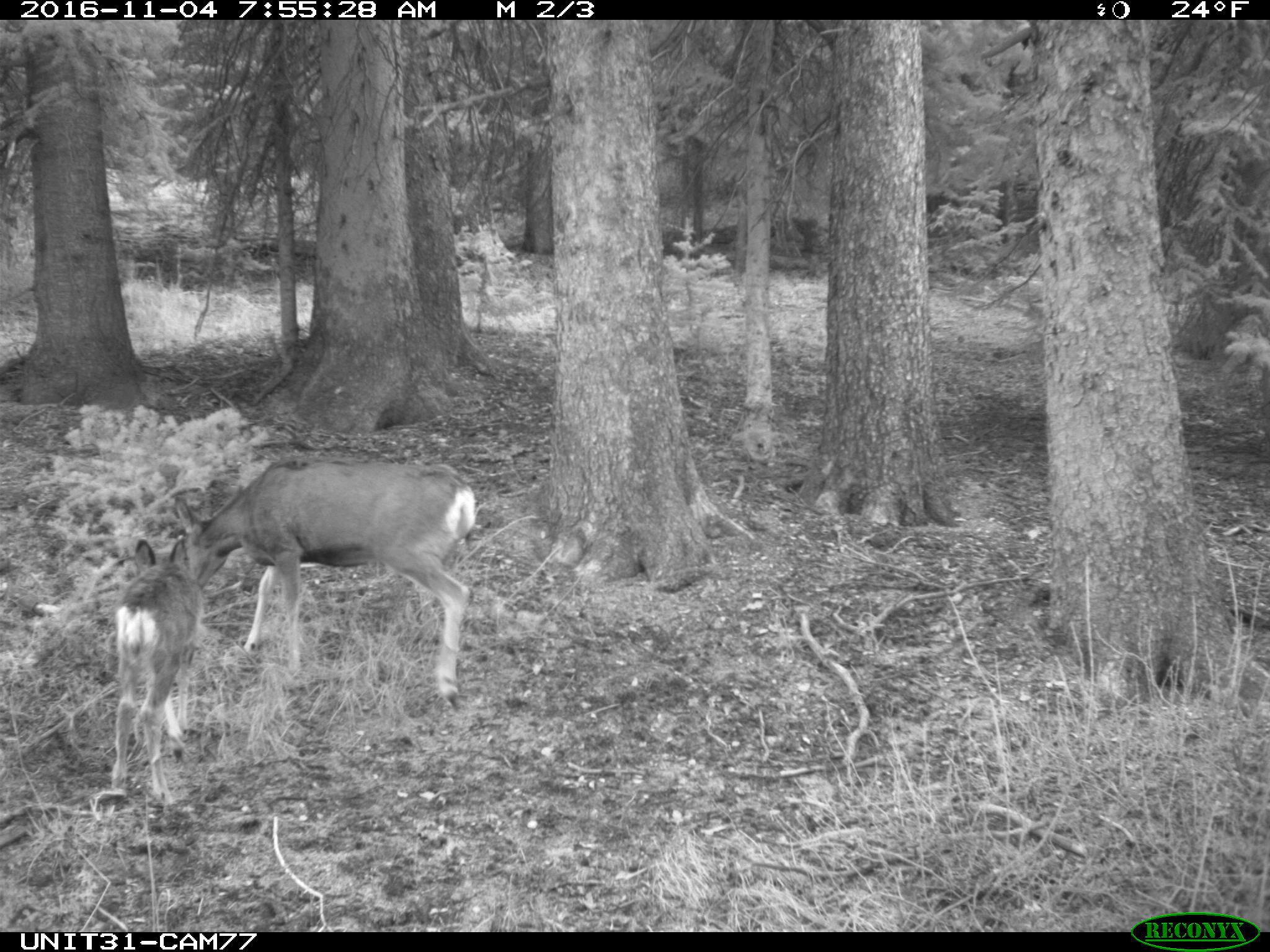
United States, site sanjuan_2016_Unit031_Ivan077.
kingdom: Animalia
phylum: Chordata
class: Mammalia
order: Artiodactyla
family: Cervidae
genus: Odocoileus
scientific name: Odocoileus hemionus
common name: mule deer